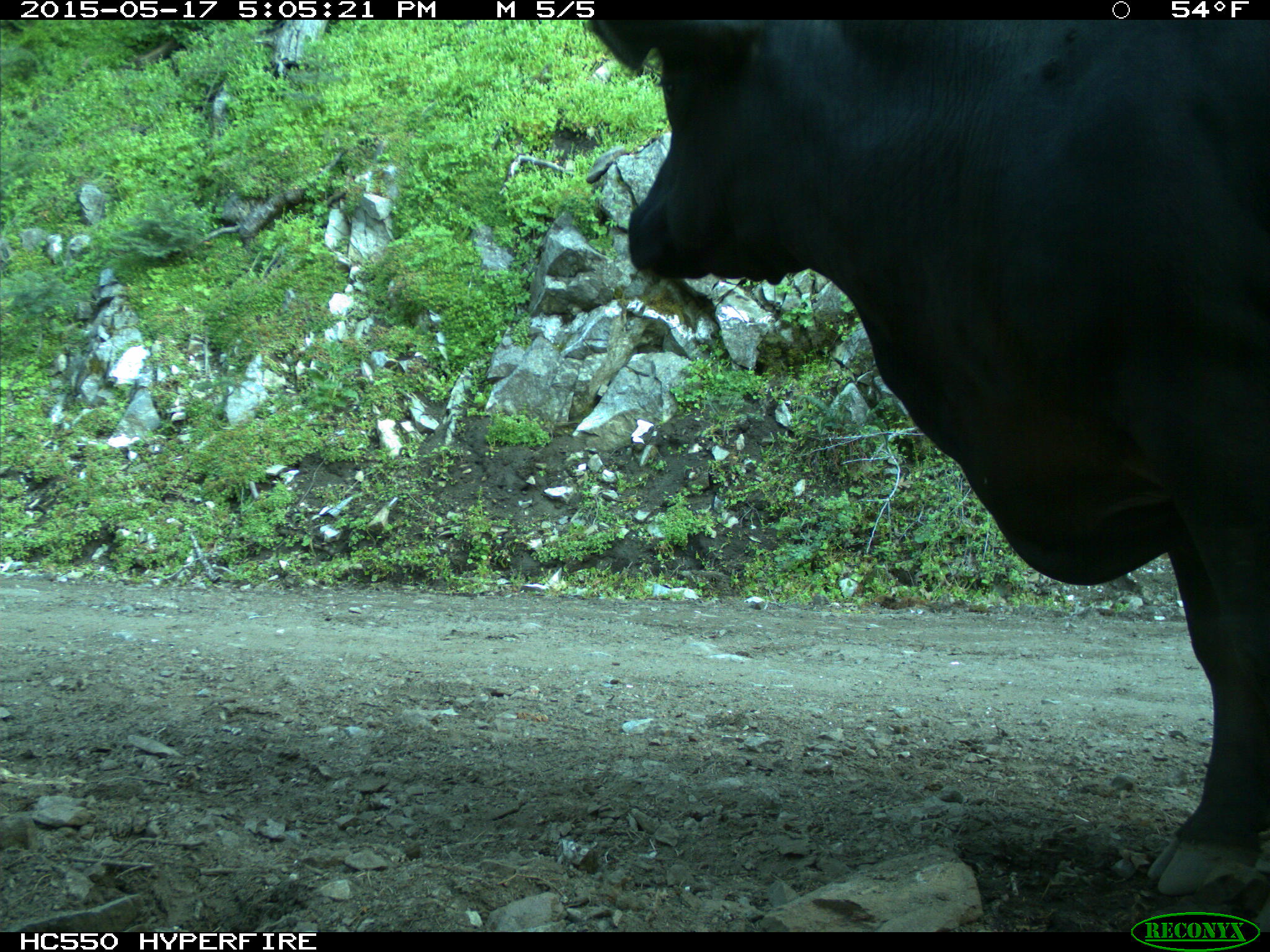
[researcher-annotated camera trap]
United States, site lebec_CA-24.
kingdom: Animalia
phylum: Chordata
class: Mammalia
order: Artiodactyla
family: Bovidae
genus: Bos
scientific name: Bos taurus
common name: domestic cow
Bos taurus (domestic cow).